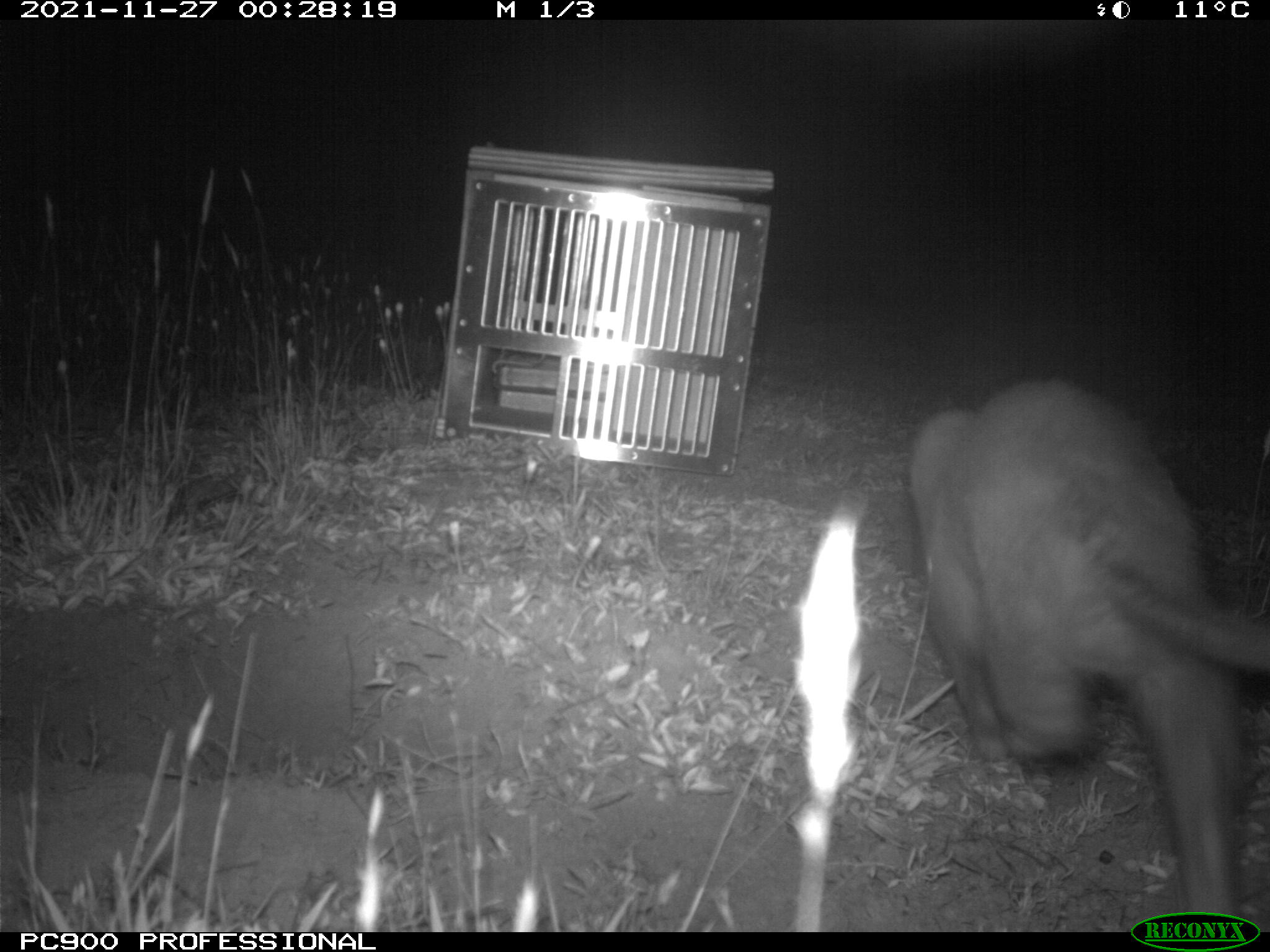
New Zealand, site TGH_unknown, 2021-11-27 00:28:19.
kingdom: Animalia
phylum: Chordata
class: Mammalia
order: Carnivora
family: Mustelidae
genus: Mustela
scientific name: Mustela furo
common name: ferret